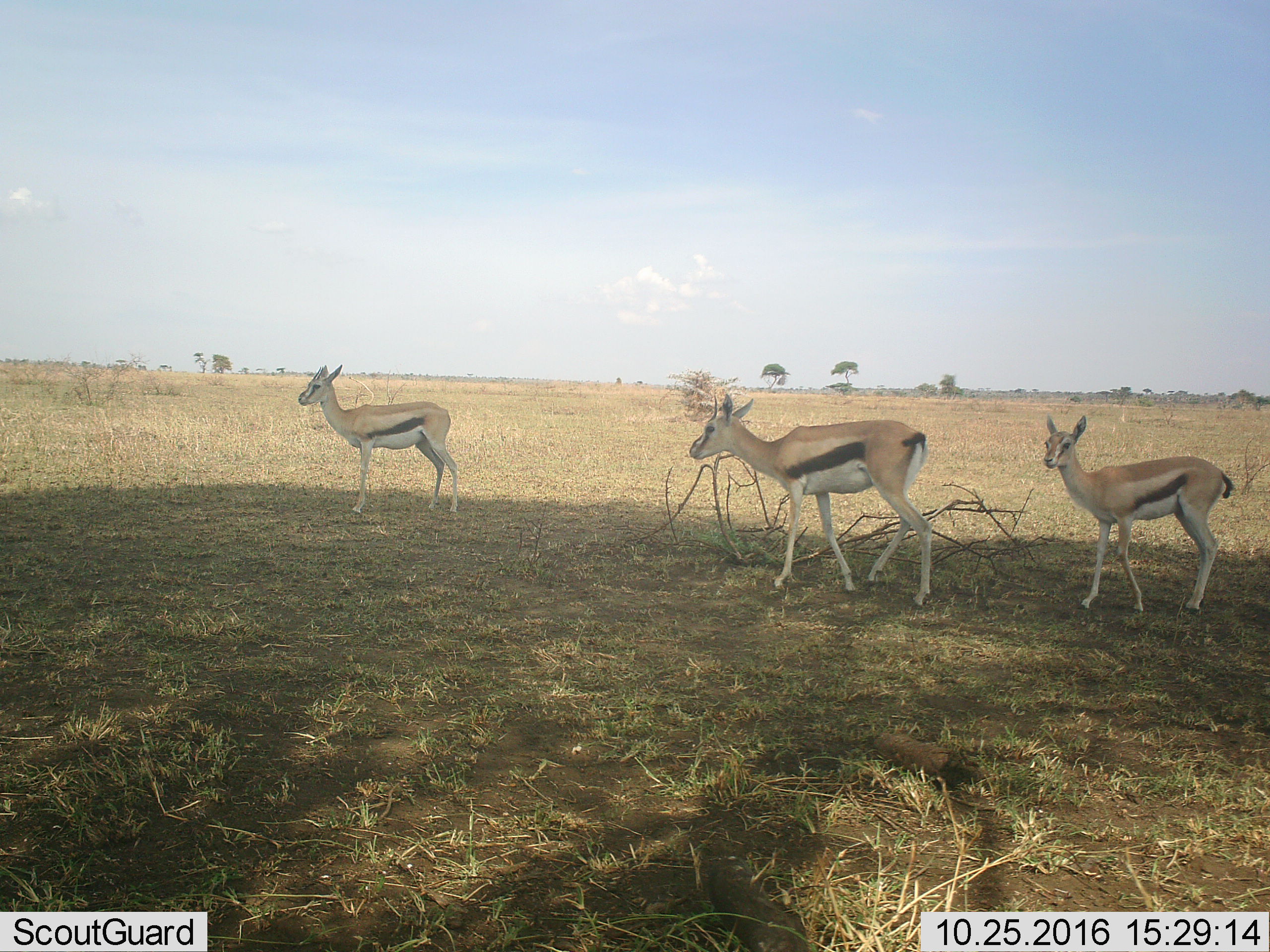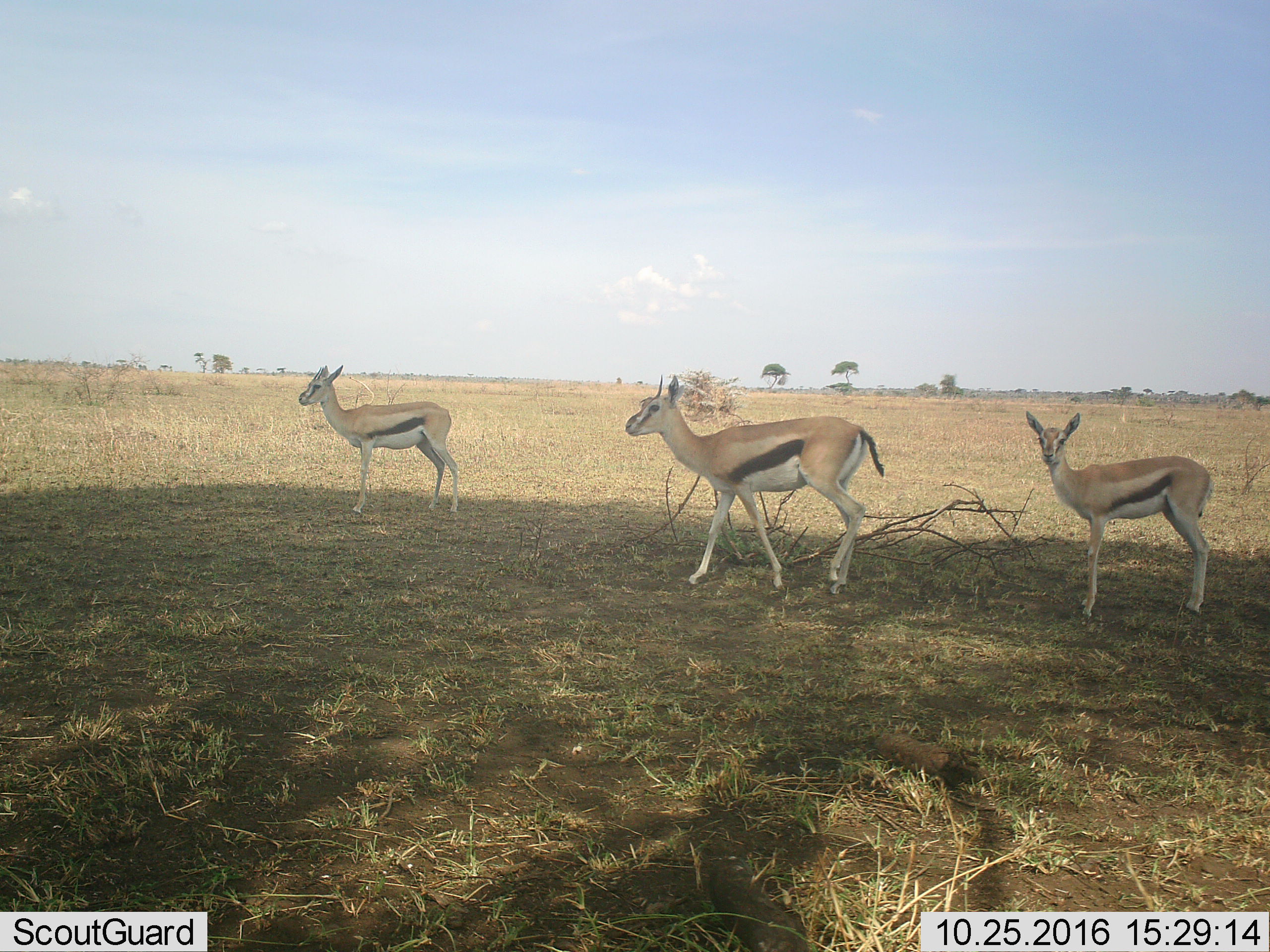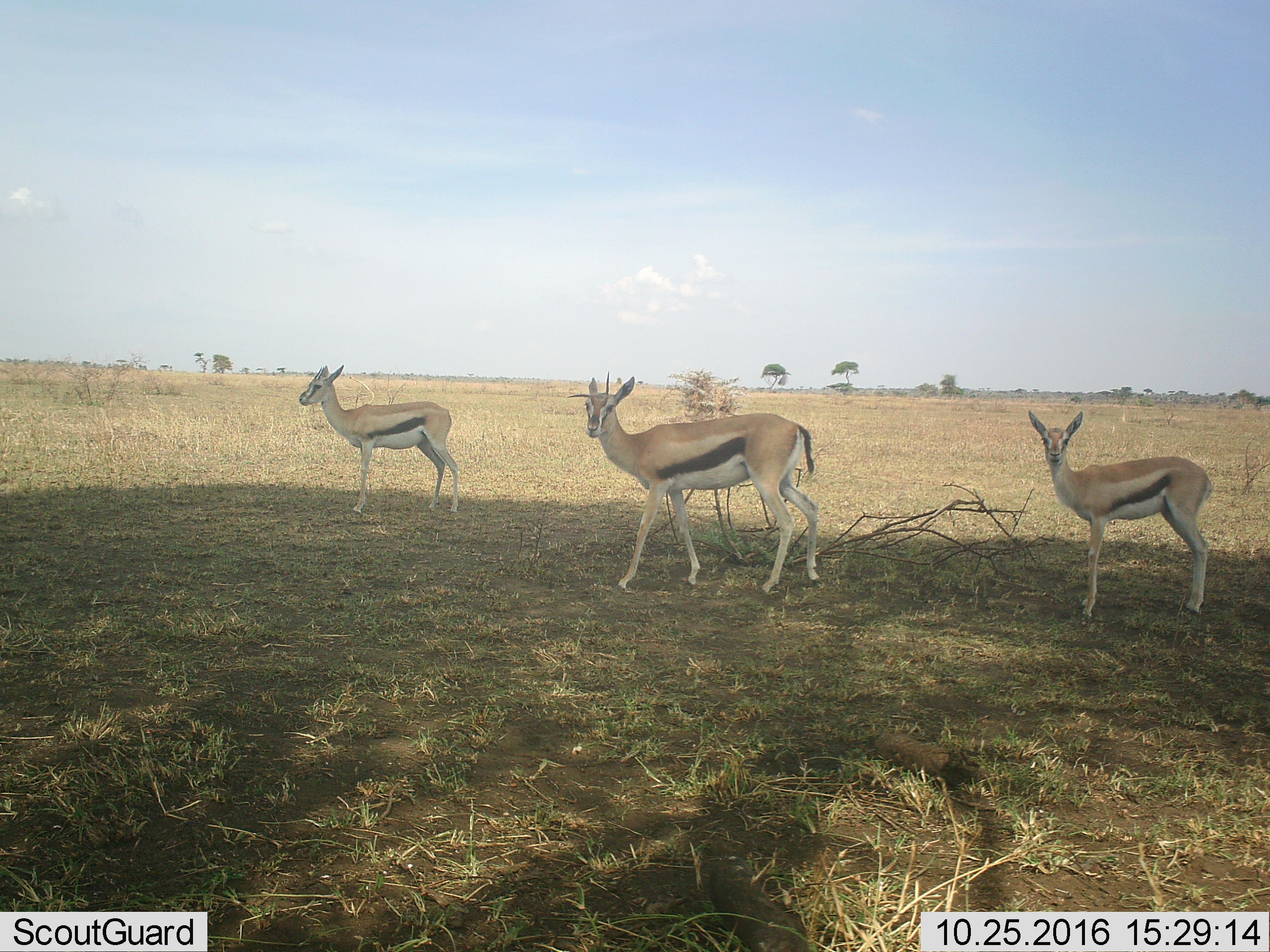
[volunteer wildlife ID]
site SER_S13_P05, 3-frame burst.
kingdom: Animalia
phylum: Chordata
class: Mammalia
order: Artiodactyla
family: Bovidae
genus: Eudorcas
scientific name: Eudorcas thomsonii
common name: thomson's gazelle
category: gazellethomsons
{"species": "gazellethomsons (thomson's gazelle) (Eudorcas thomsonii)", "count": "3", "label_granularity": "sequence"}